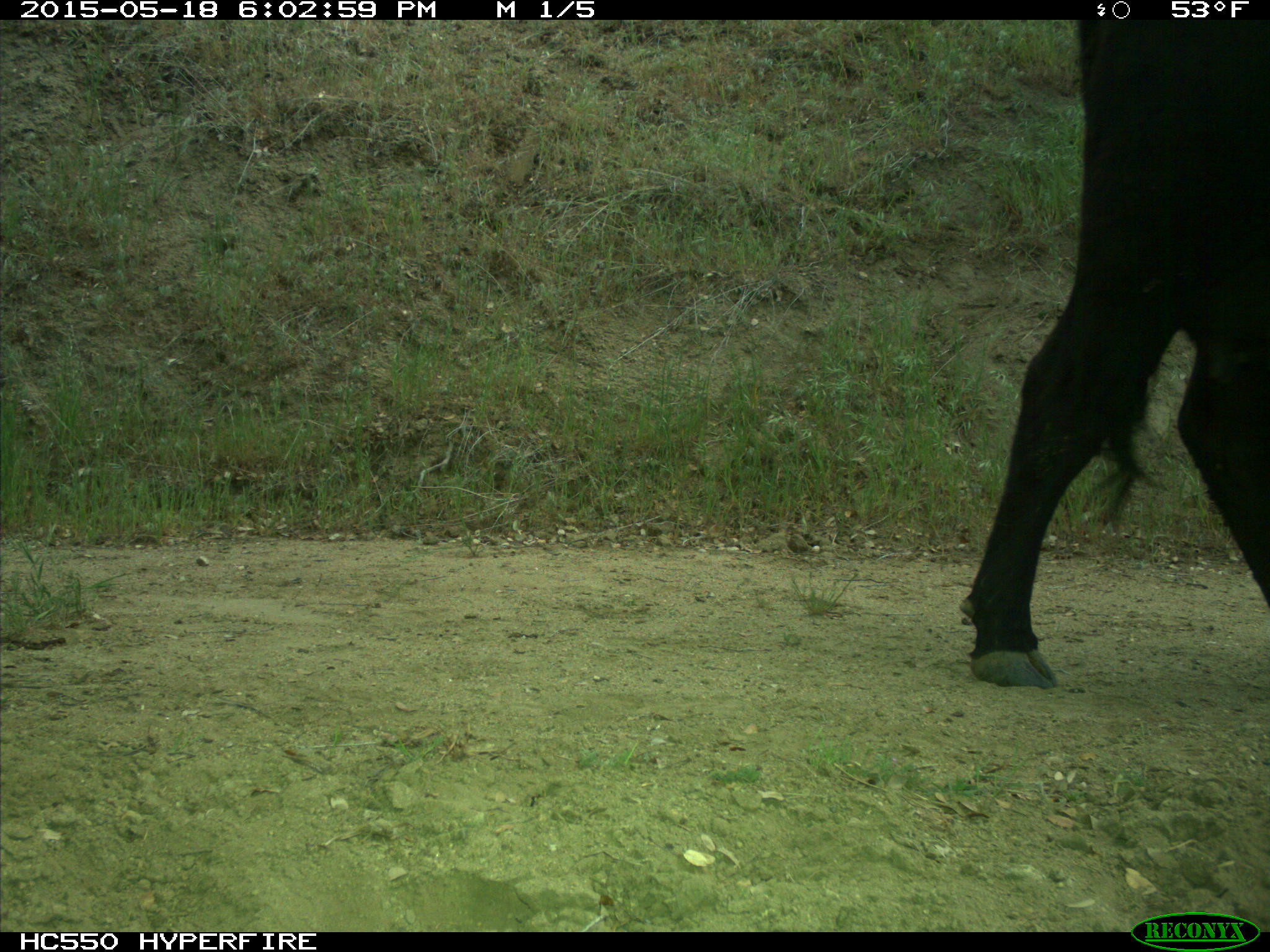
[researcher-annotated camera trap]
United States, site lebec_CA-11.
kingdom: Animalia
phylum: Chordata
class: Mammalia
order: Artiodactyla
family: Bovidae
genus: Bos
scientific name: Bos taurus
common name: domestic cow